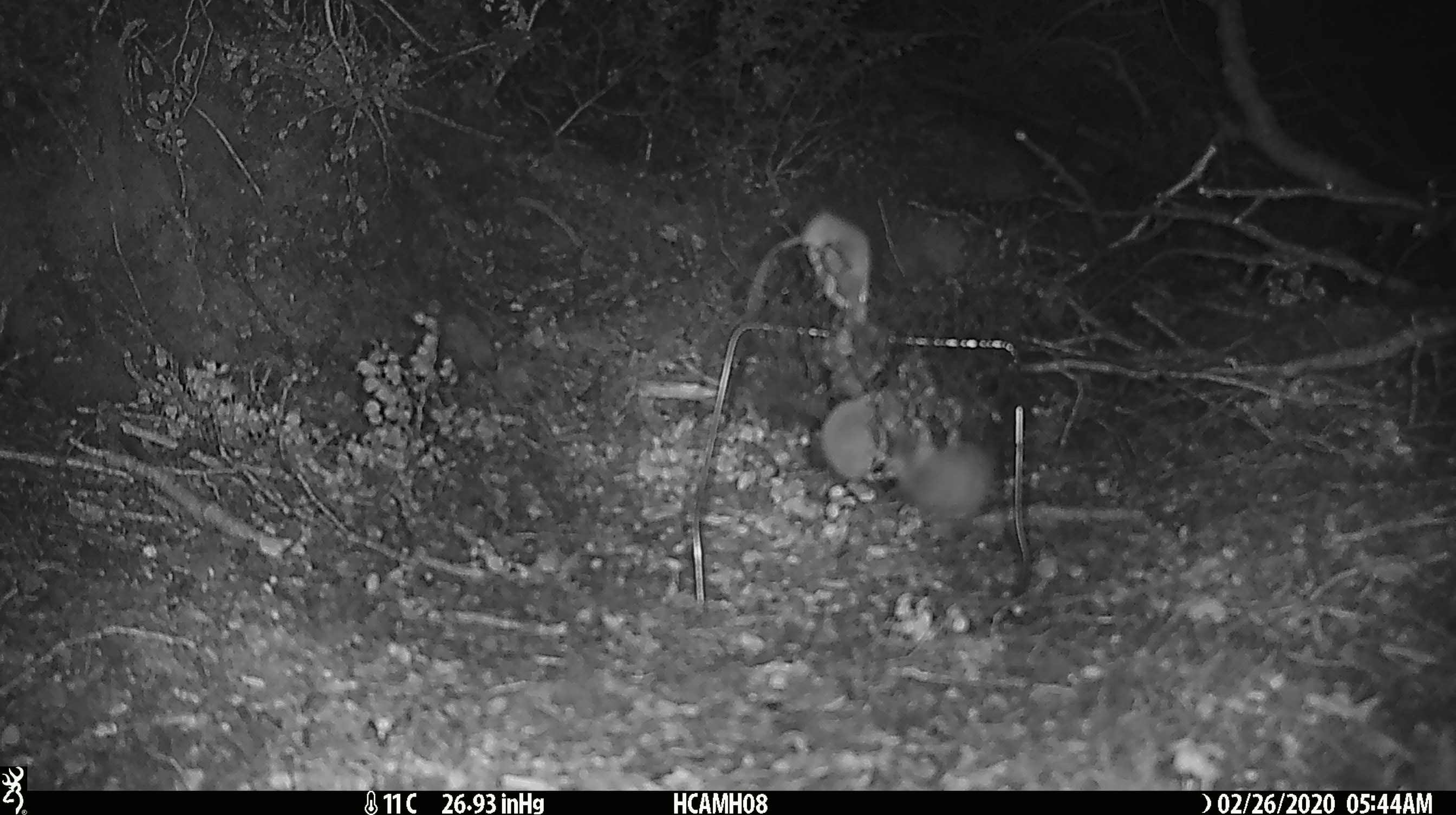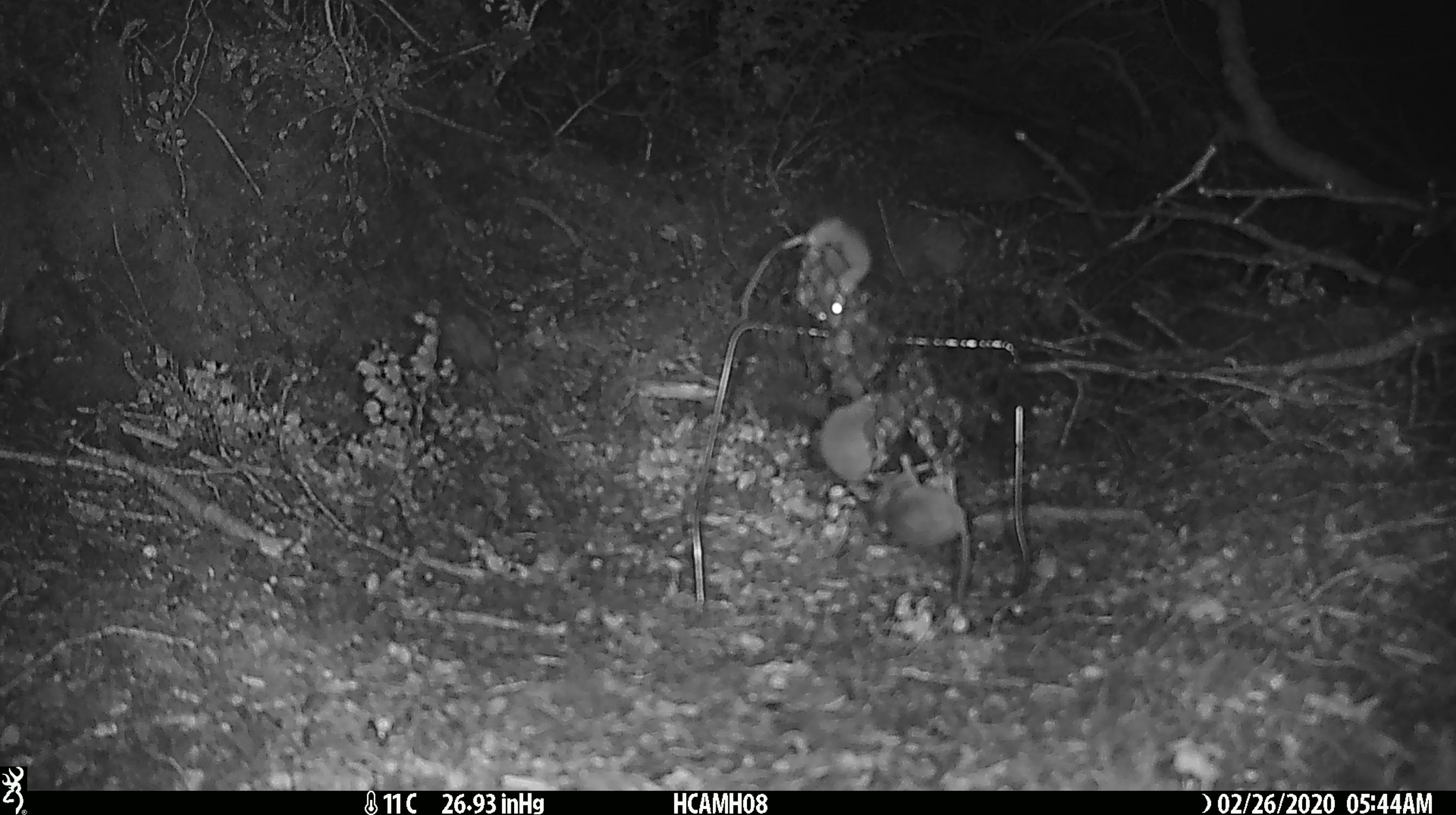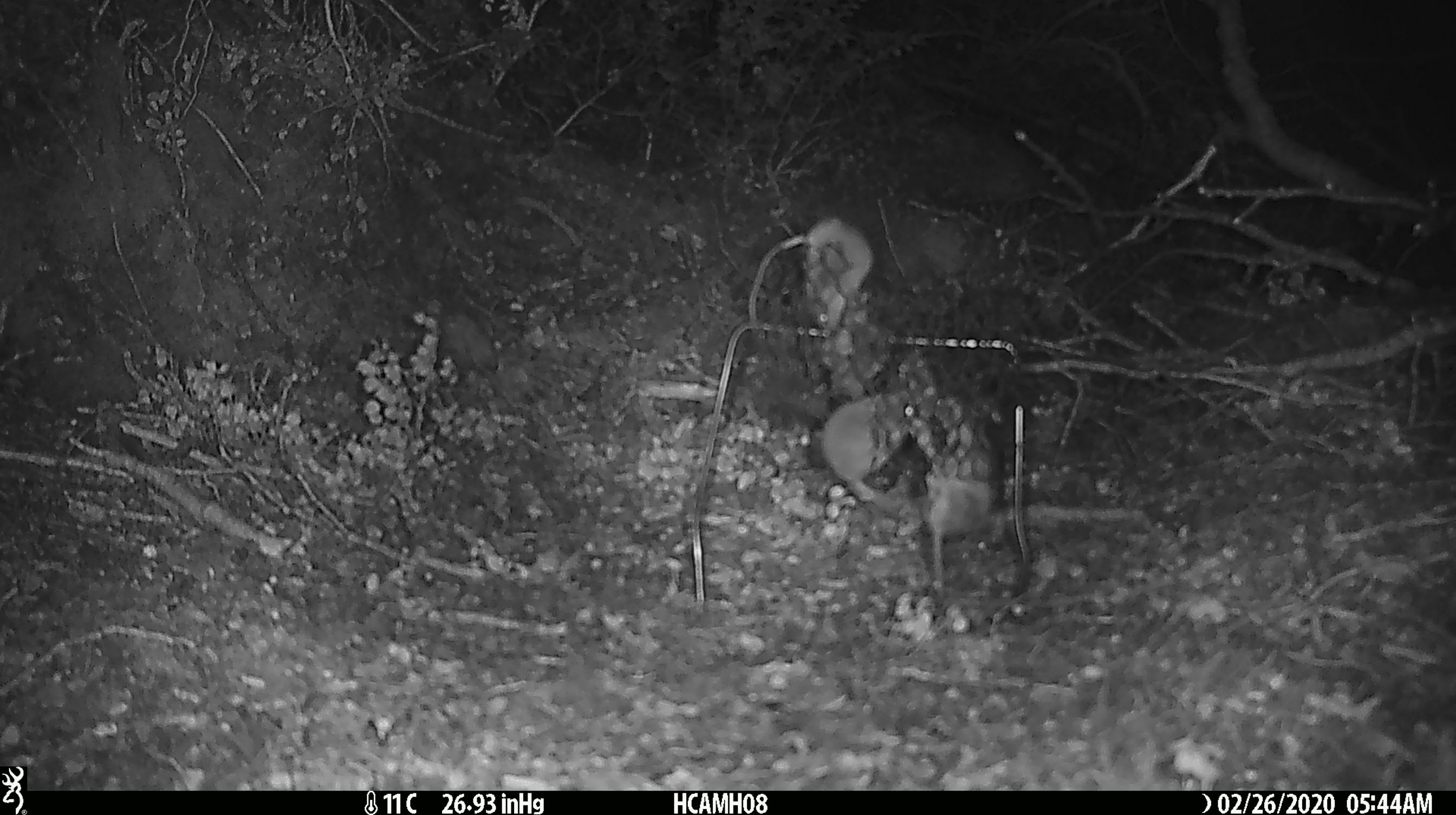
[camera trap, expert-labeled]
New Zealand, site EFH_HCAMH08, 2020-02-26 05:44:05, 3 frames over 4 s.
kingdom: Animalia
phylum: Chordata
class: Mammalia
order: Rodentia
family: Muridae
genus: Mus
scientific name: Mus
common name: mouse